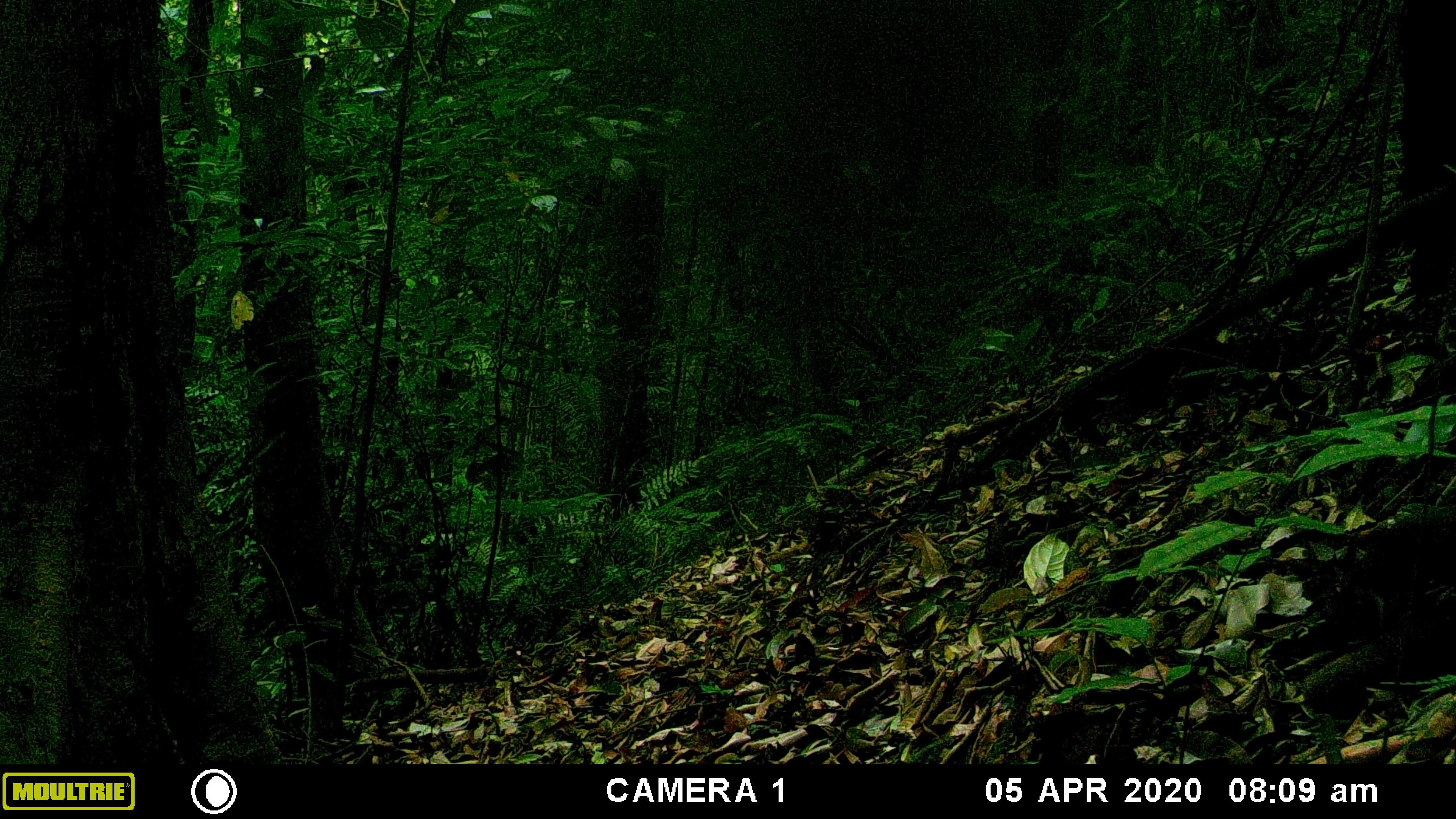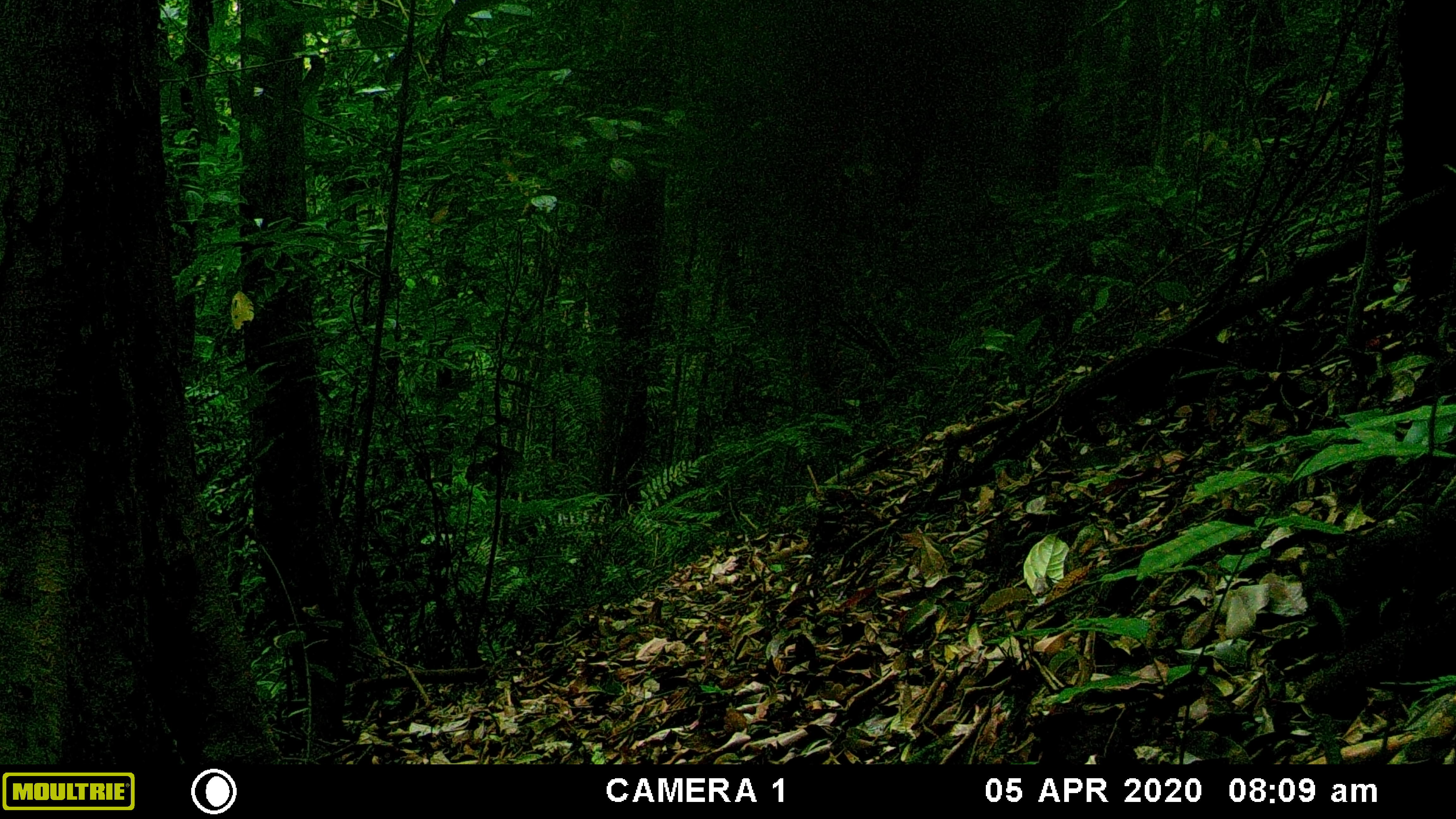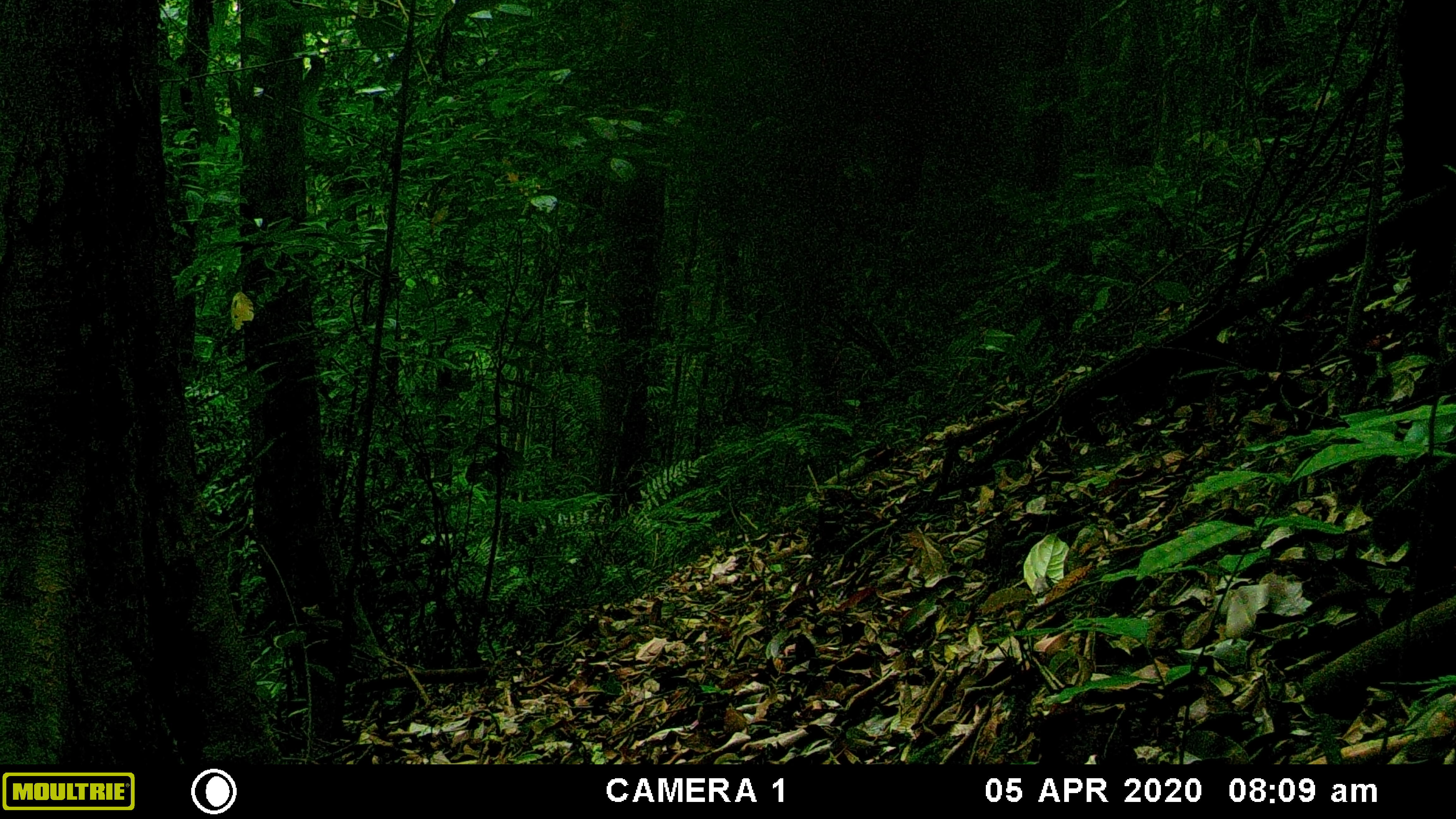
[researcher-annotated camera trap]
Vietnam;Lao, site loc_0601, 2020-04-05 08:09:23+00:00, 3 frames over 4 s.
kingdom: Animalia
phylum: Chordata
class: Mammalia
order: Rodentia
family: Sciuridae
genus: Callosciurus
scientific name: Callosciurus erythraeus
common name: pallas's squirrel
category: pallass squirrel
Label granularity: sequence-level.